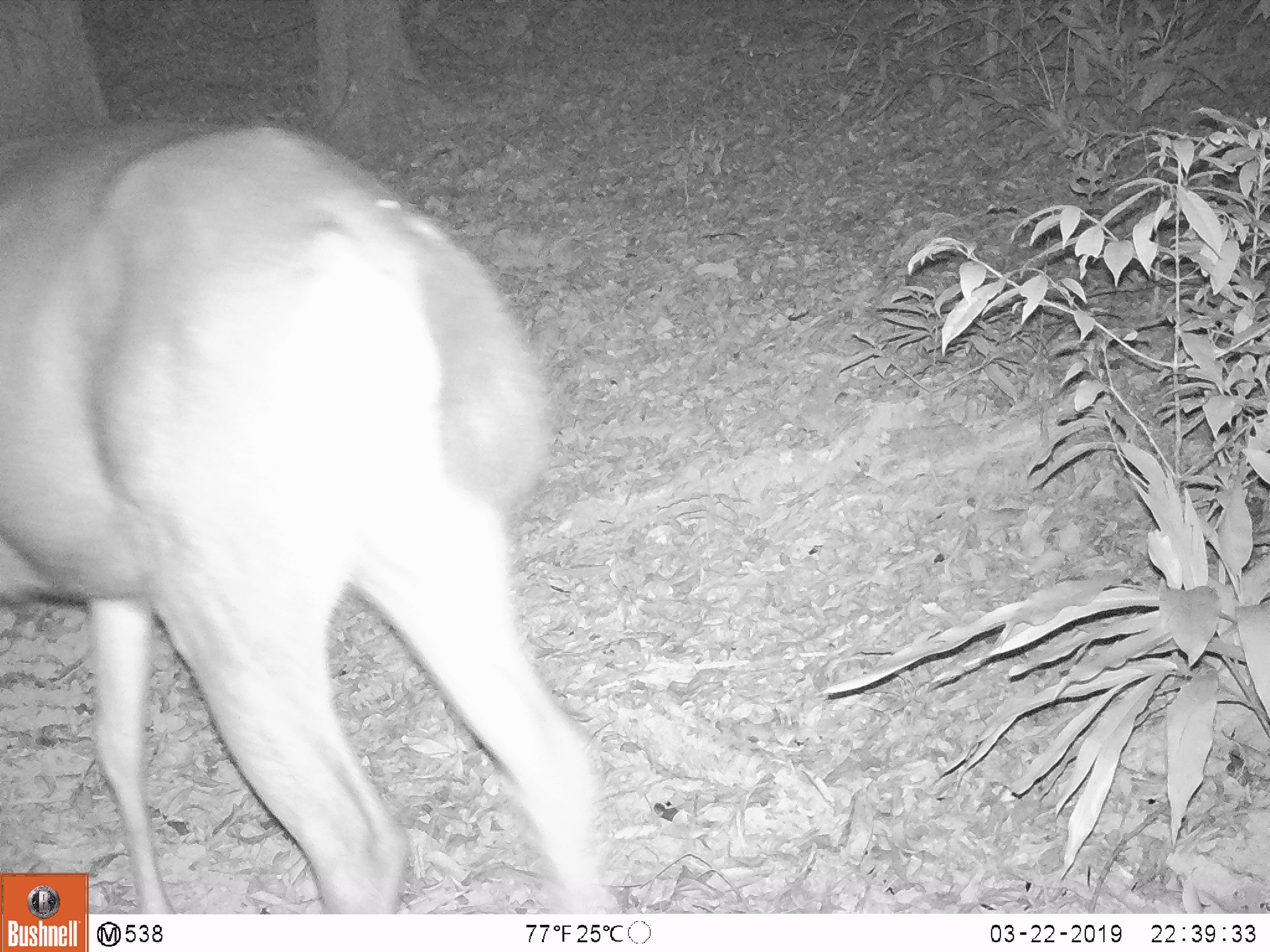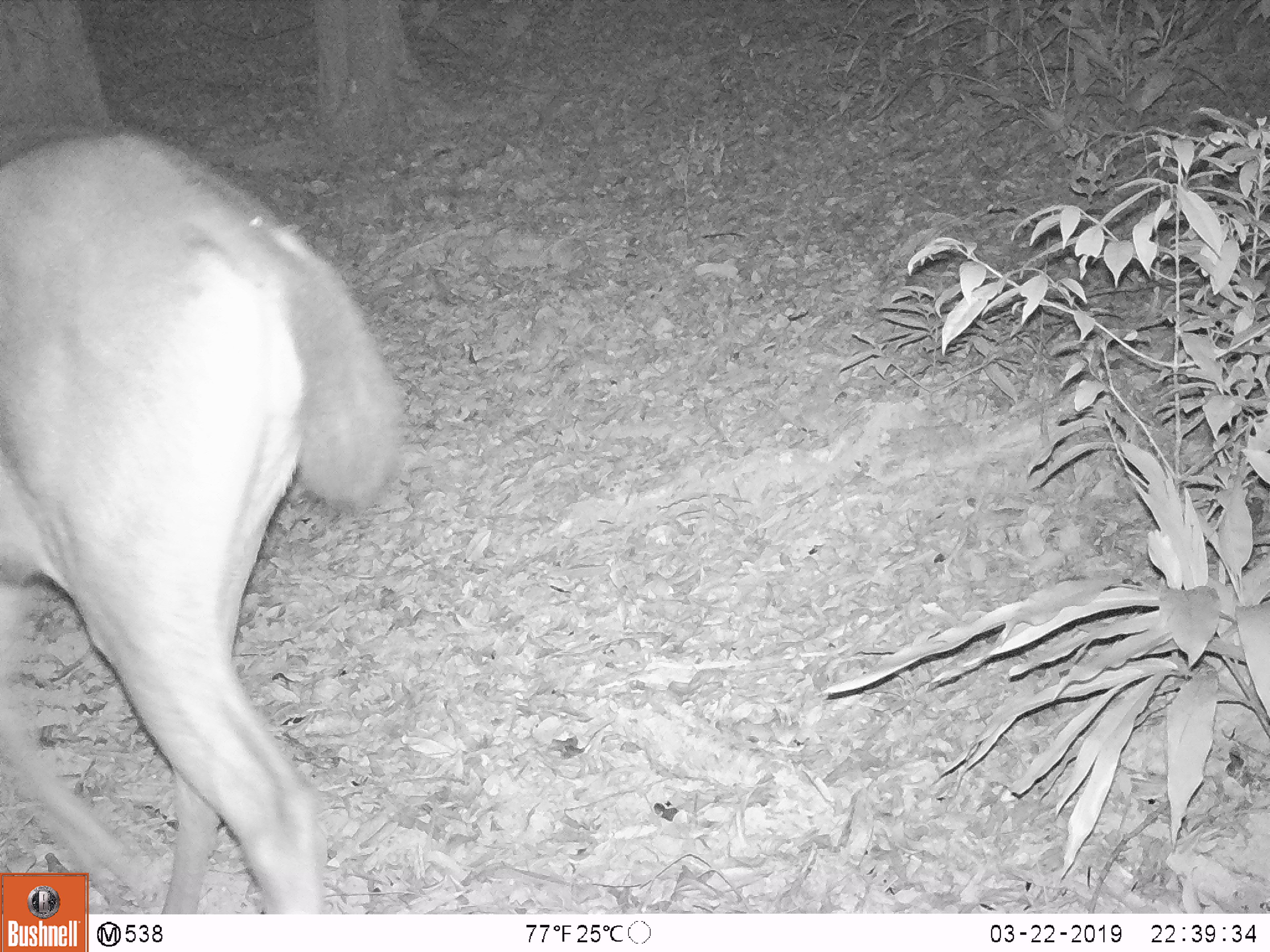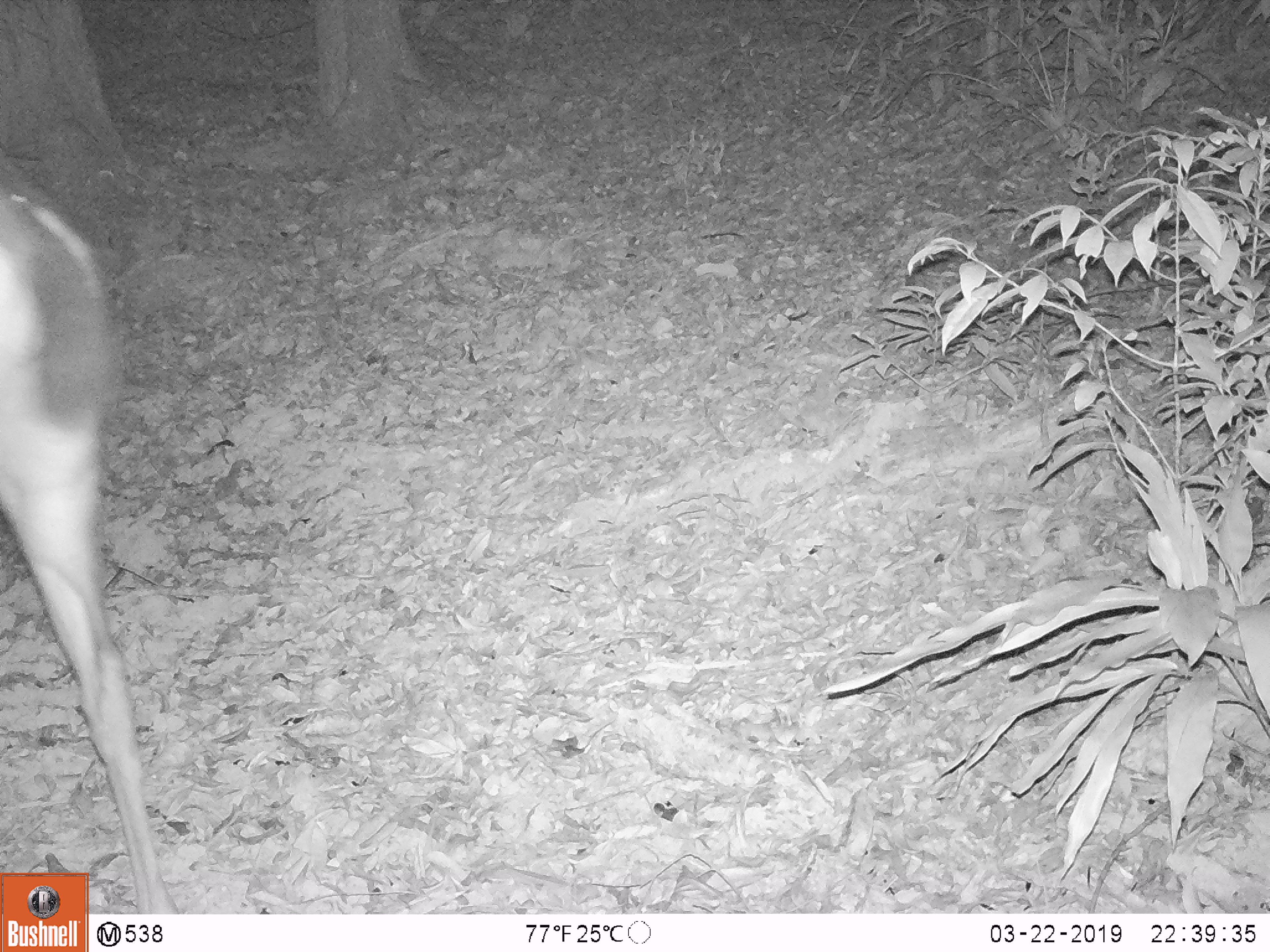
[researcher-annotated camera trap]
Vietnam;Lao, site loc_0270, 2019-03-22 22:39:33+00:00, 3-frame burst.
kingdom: Animalia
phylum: Chordata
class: Mammalia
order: Artiodactyla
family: Cervidae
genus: Rusa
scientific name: Rusa unicolor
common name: sambar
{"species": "sambar (Rusa unicolor)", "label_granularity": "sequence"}